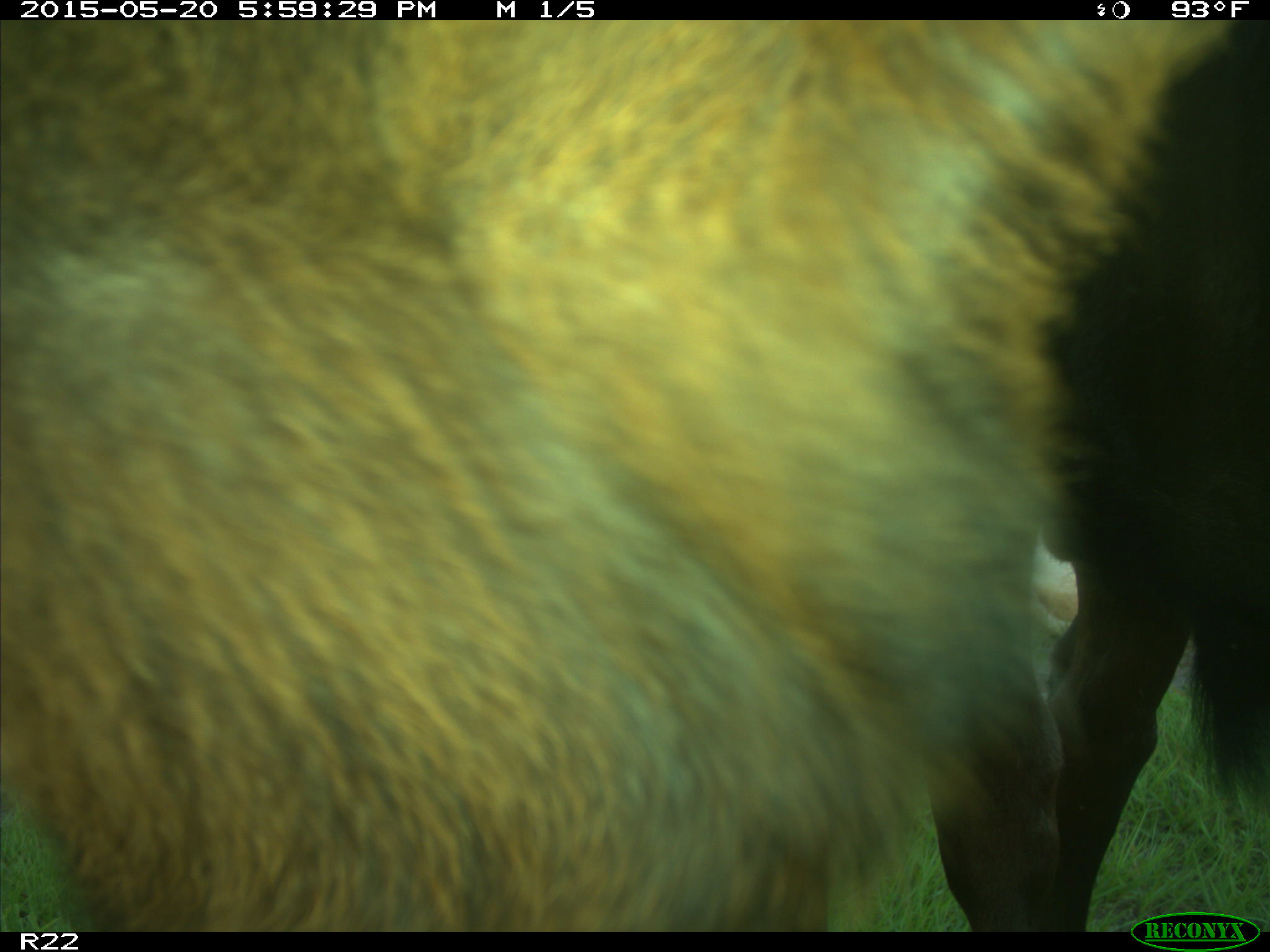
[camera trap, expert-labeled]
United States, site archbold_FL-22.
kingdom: Animalia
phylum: Chordata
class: Mammalia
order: Artiodactyla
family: Bovidae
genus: Bos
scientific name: Bos taurus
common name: domestic cow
Bos taurus (domestic cow).